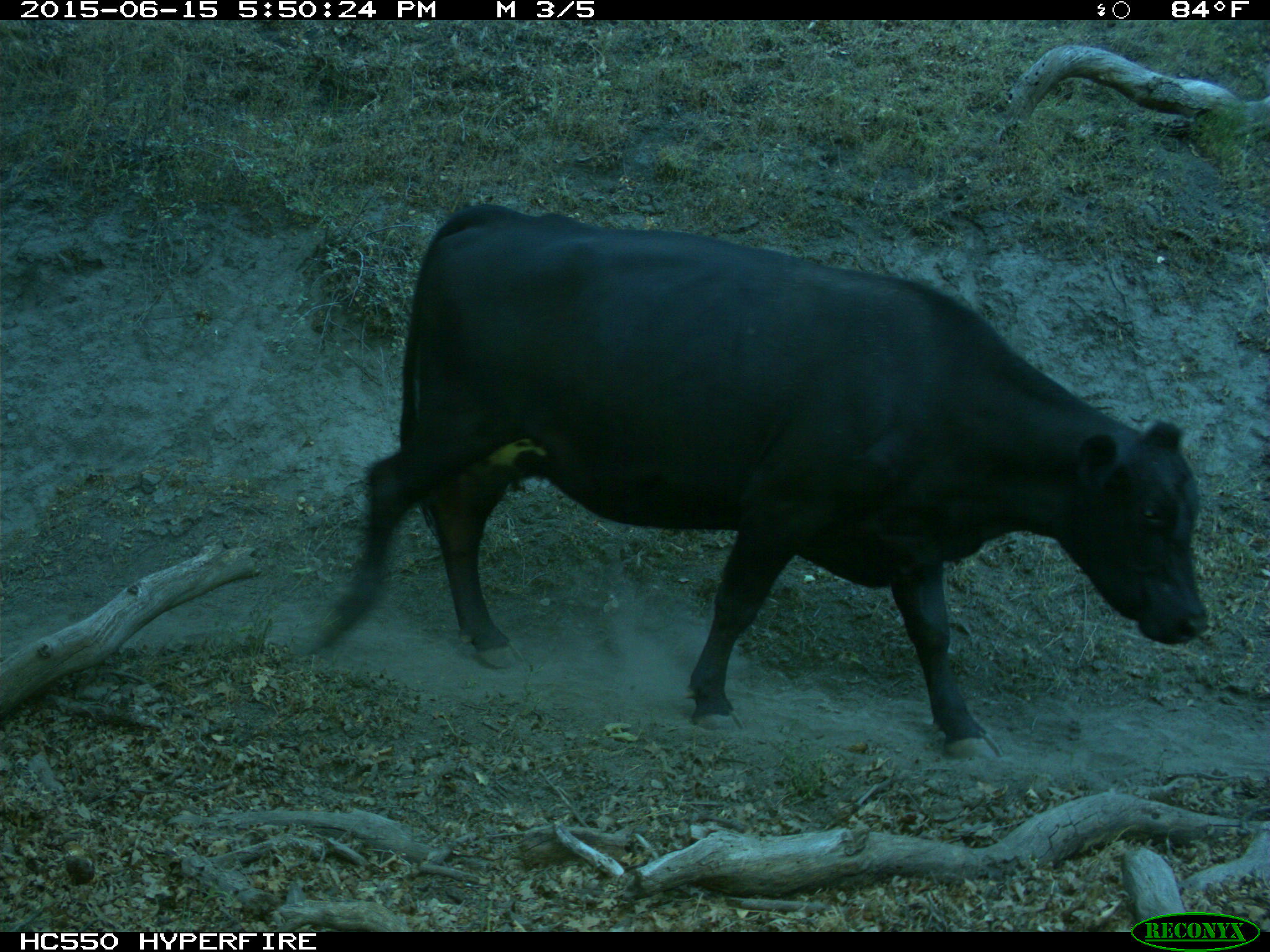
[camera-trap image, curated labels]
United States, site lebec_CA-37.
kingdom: Animalia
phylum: Chordata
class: Mammalia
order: Artiodactyla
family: Bovidae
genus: Bos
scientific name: Bos taurus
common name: domestic cow